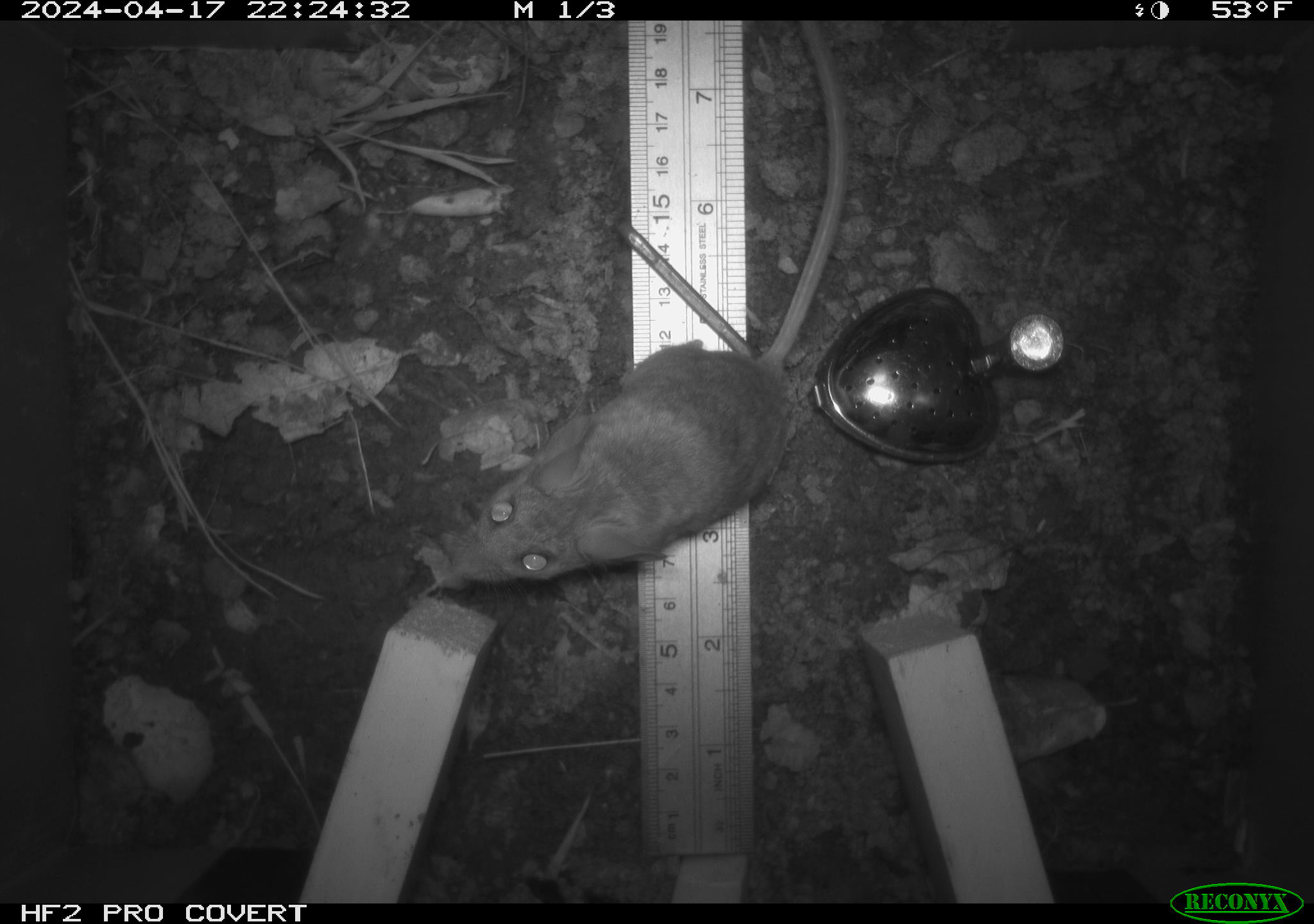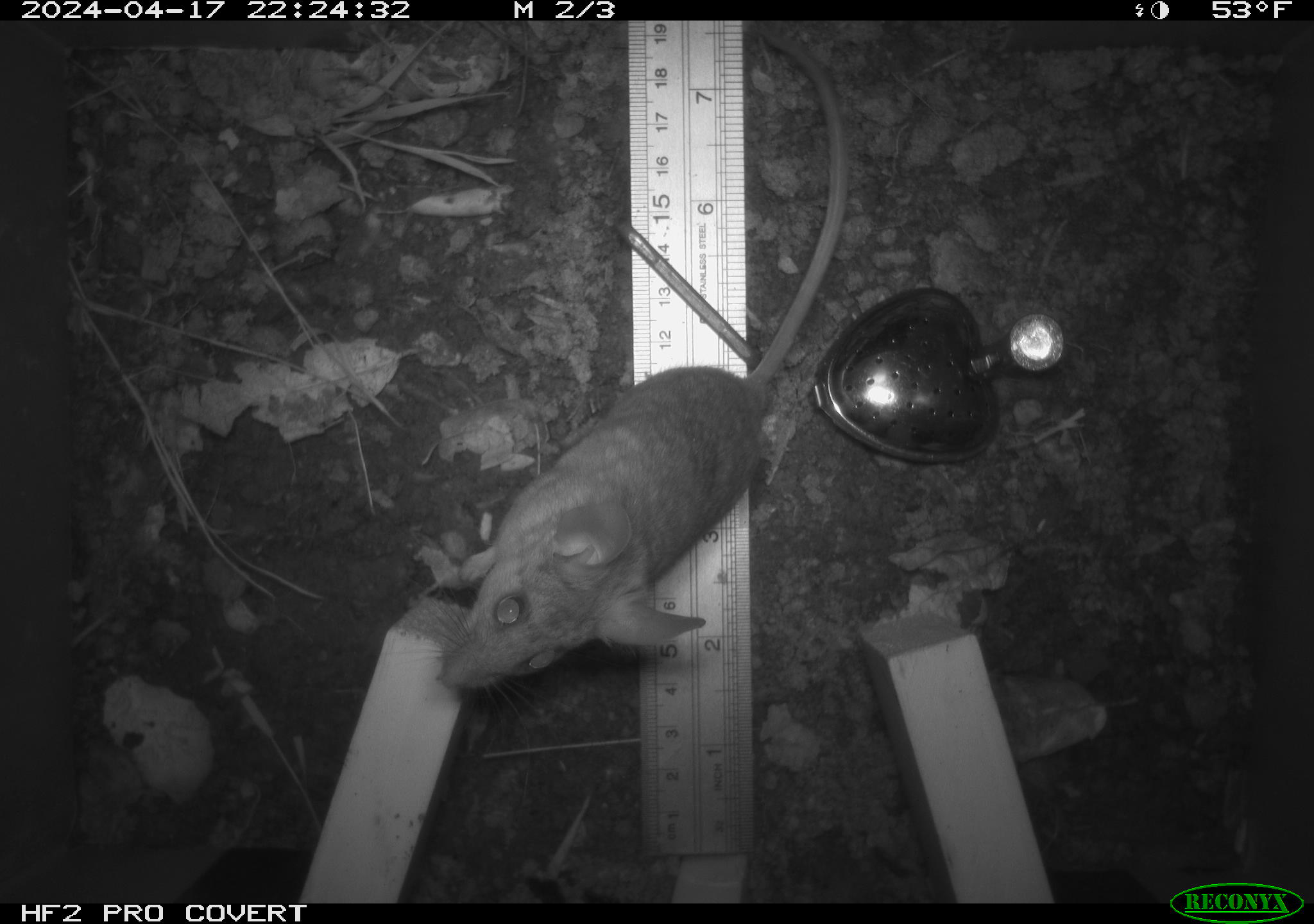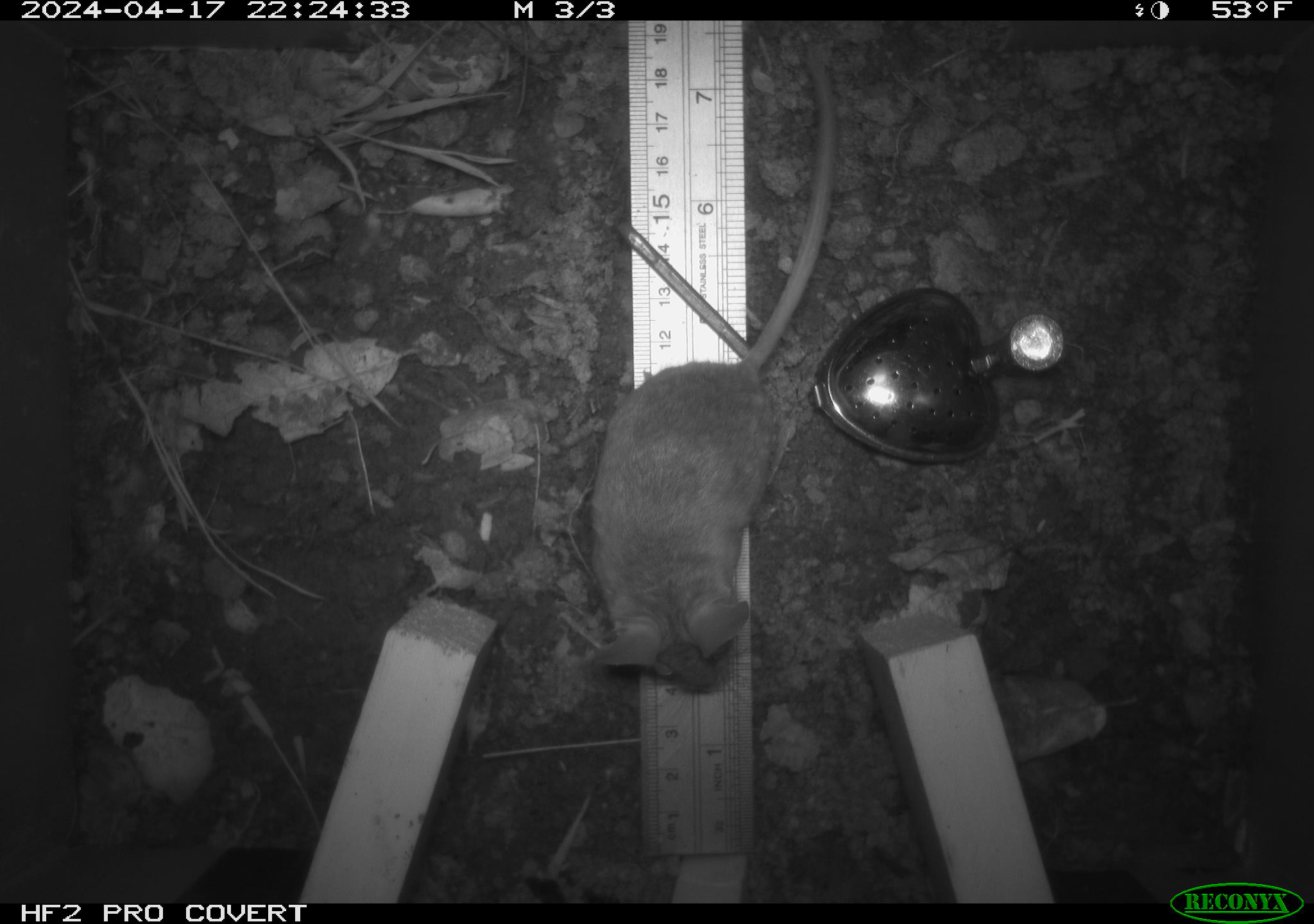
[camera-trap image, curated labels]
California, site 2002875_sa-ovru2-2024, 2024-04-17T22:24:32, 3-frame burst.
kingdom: Animalia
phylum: Chordata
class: Mammalia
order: Rodentia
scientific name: Rodentia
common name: rodent